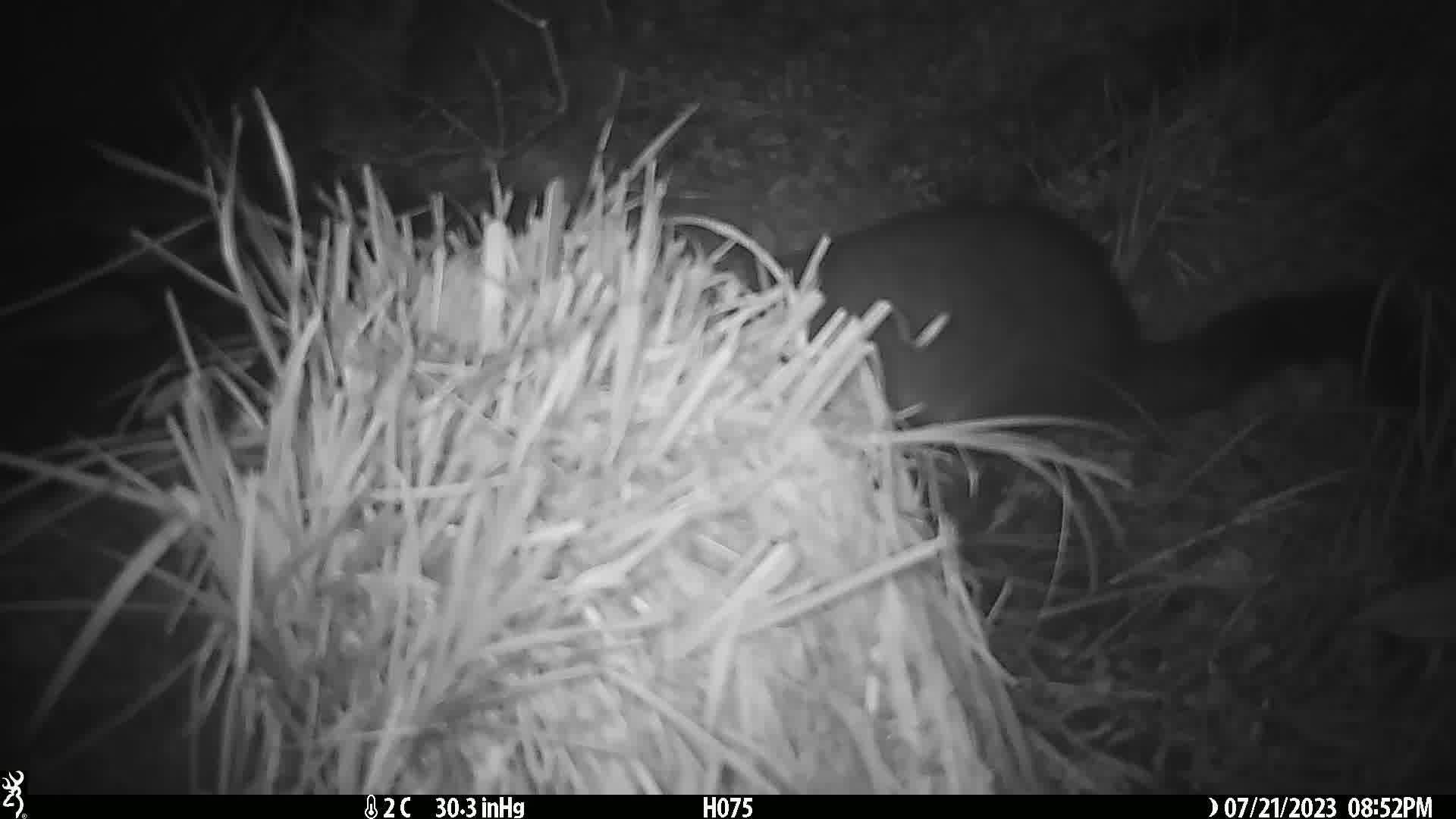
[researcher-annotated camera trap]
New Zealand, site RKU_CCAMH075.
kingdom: Animalia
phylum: Chordata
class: Mammalia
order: Diprotodontia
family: Phalangeridae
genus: Trichosurus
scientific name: Trichosurus vulpecula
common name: common brushtail possum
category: possum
Possum (common brushtail possum) (Trichosurus vulpecula).